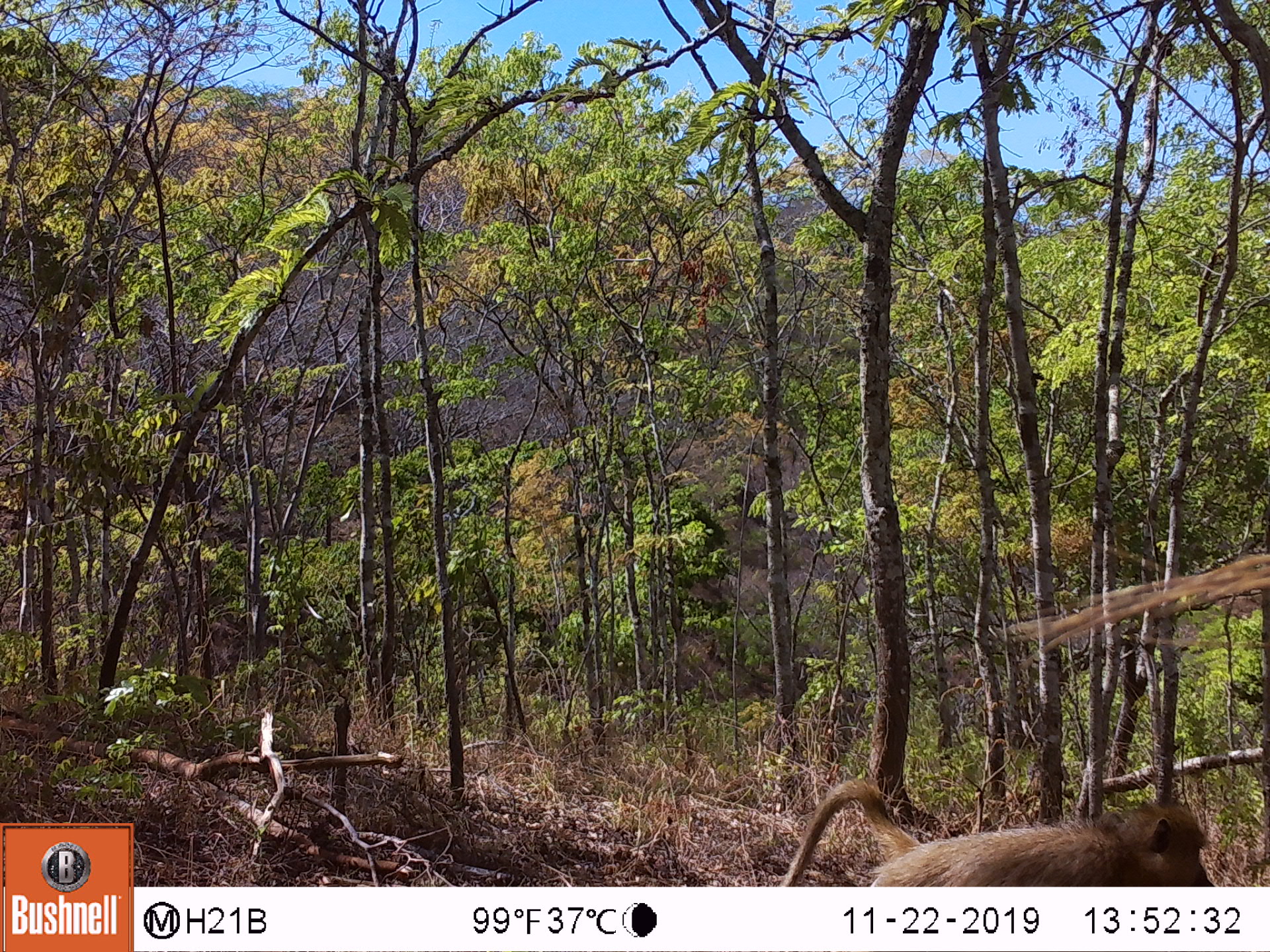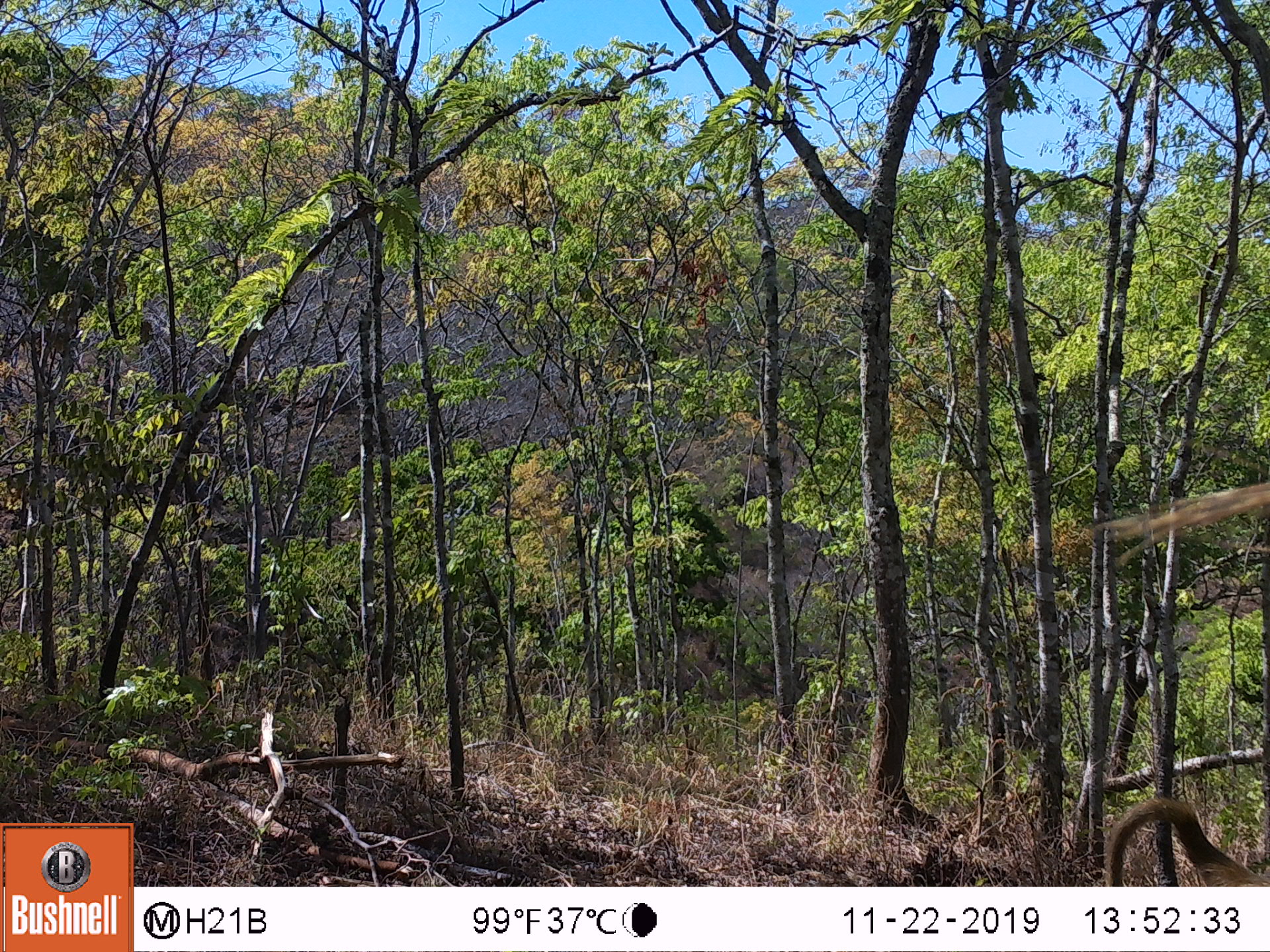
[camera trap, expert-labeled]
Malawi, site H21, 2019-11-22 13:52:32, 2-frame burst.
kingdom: Animalia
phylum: Chordata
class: Mammalia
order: Primates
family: Cercopithecidae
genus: Papio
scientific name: Papio cynocephalus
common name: yellow baboon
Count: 1.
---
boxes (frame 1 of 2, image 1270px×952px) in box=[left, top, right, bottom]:
yellow baboon: box=[777, 779, 1219, 883]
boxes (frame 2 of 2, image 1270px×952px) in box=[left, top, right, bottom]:
yellow baboon: box=[1094, 792, 1261, 883]